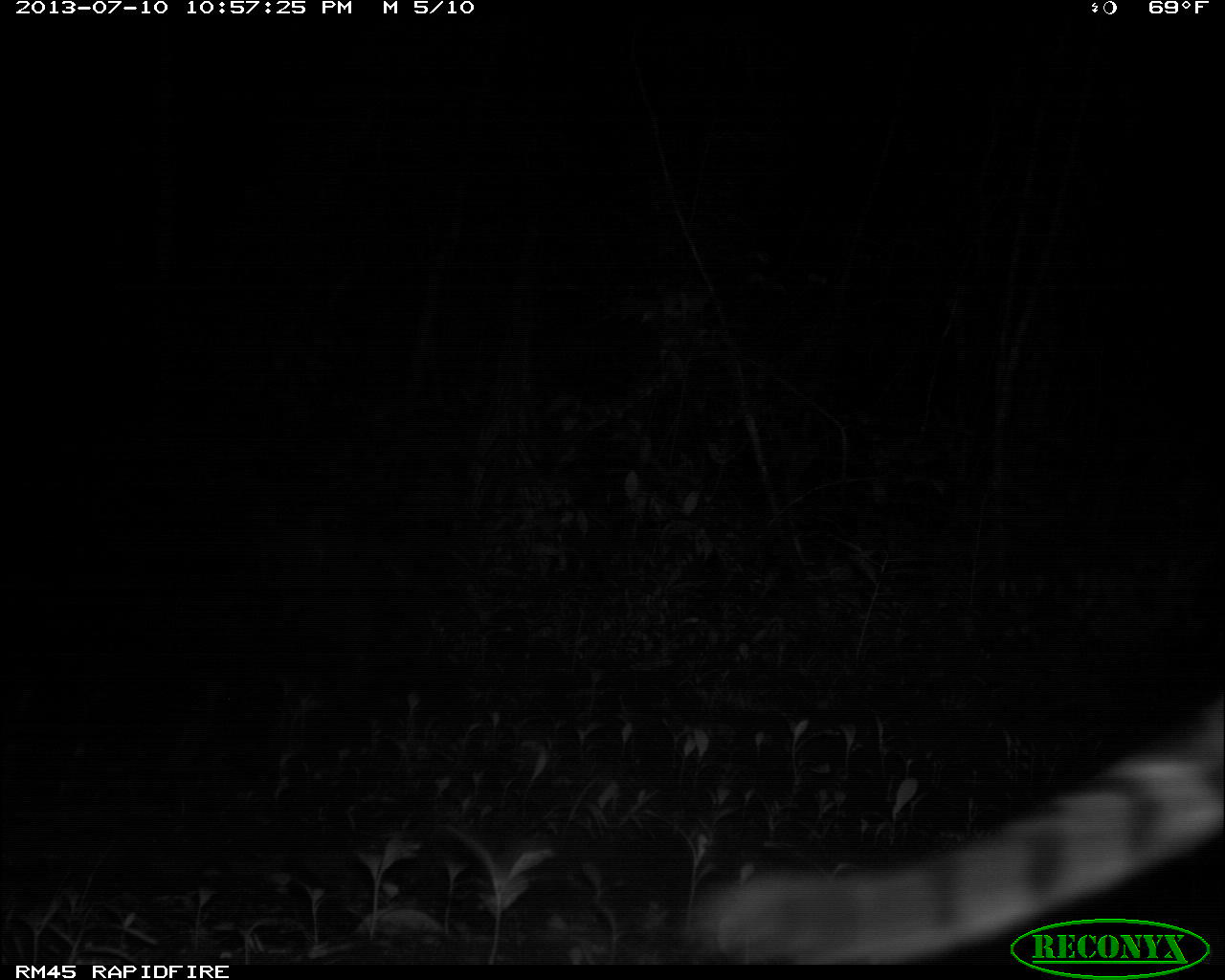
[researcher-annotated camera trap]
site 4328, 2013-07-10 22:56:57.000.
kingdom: Animalia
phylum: Chordata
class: Mammalia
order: Carnivora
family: Felidae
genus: Leopardus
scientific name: Leopardus pardalis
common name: ocelot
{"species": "Leopardus pardalis (ocelot)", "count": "1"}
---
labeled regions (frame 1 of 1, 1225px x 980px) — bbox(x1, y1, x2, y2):
leopardus pardalis: bbox(685, 694, 1225, 961)